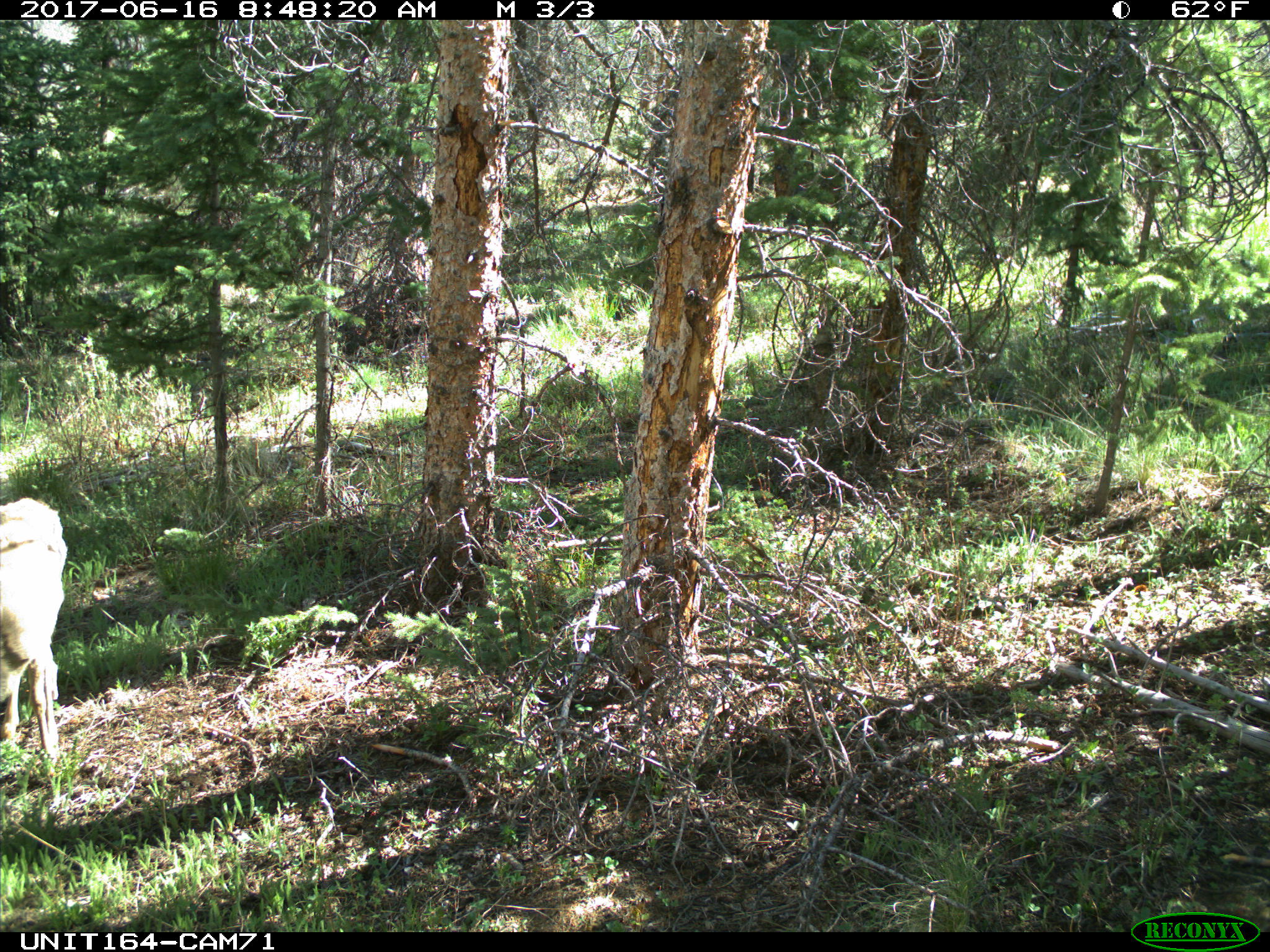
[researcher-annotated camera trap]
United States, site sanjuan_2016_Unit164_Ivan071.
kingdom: Animalia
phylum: Chordata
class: Mammalia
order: Artiodactyla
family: Cervidae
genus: Odocoileus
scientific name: Odocoileus hemionus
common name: mule deer